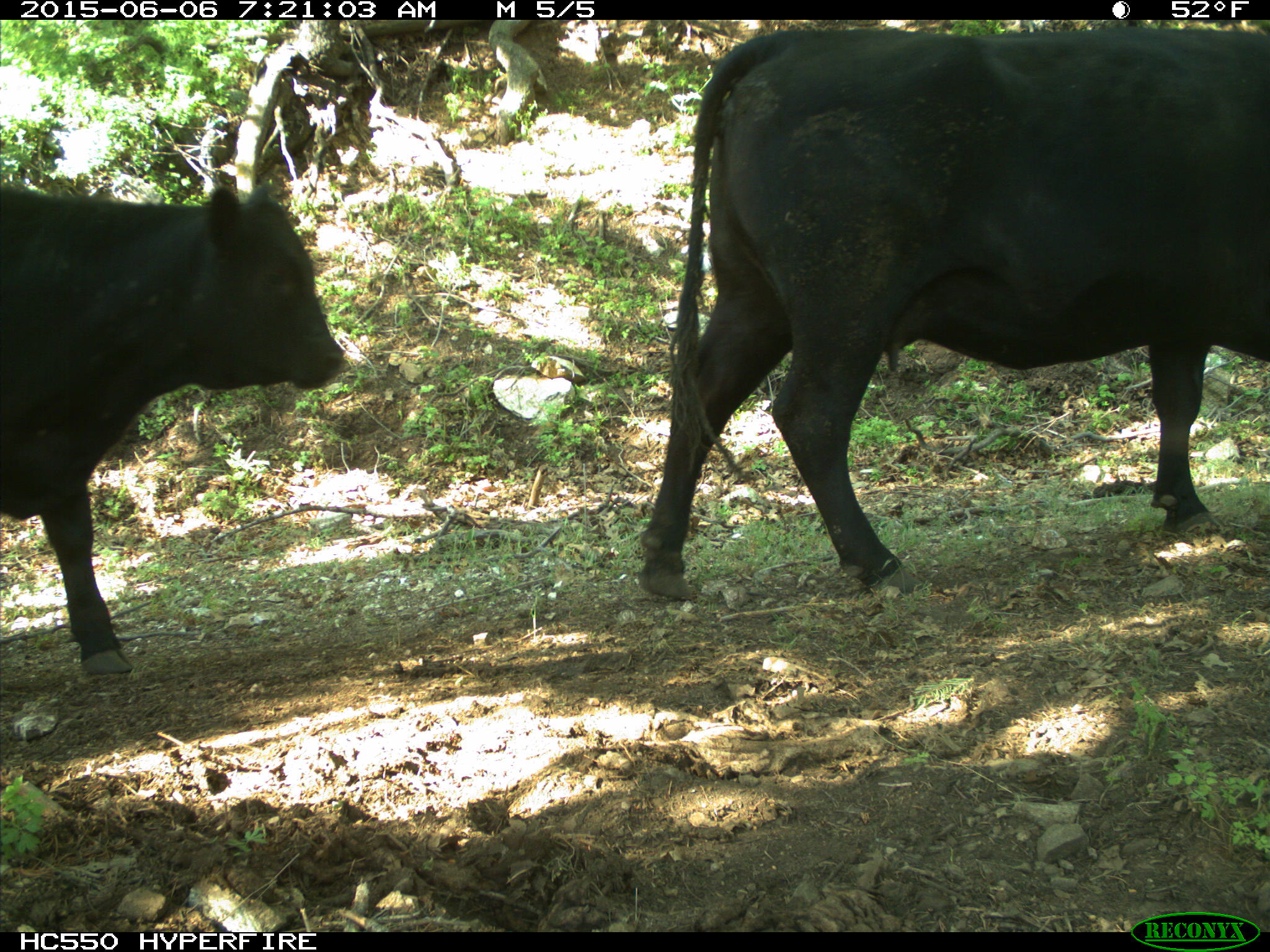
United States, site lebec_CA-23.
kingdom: Animalia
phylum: Chordata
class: Mammalia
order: Artiodactyla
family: Bovidae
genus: Bos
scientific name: Bos taurus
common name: domestic cow